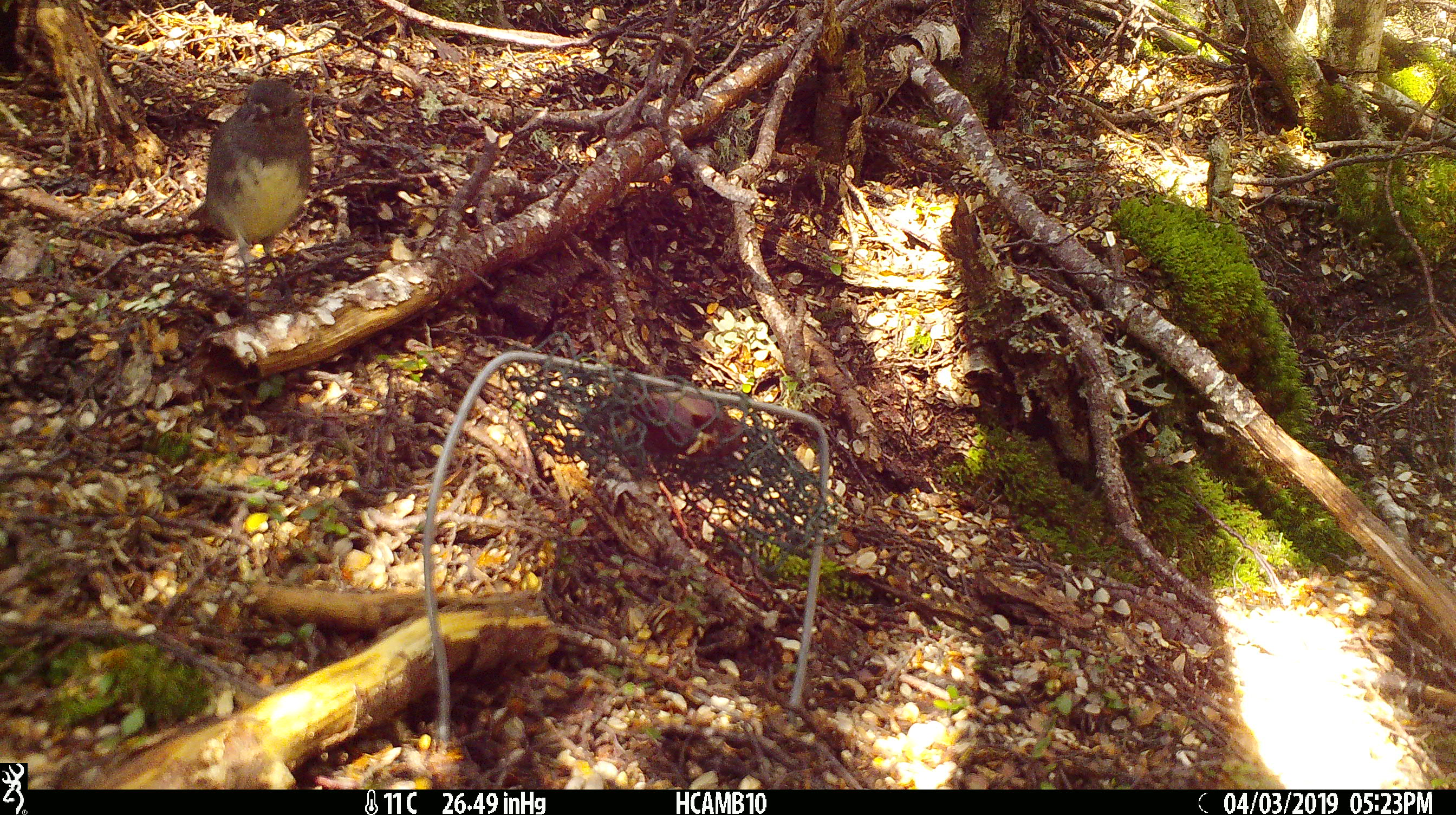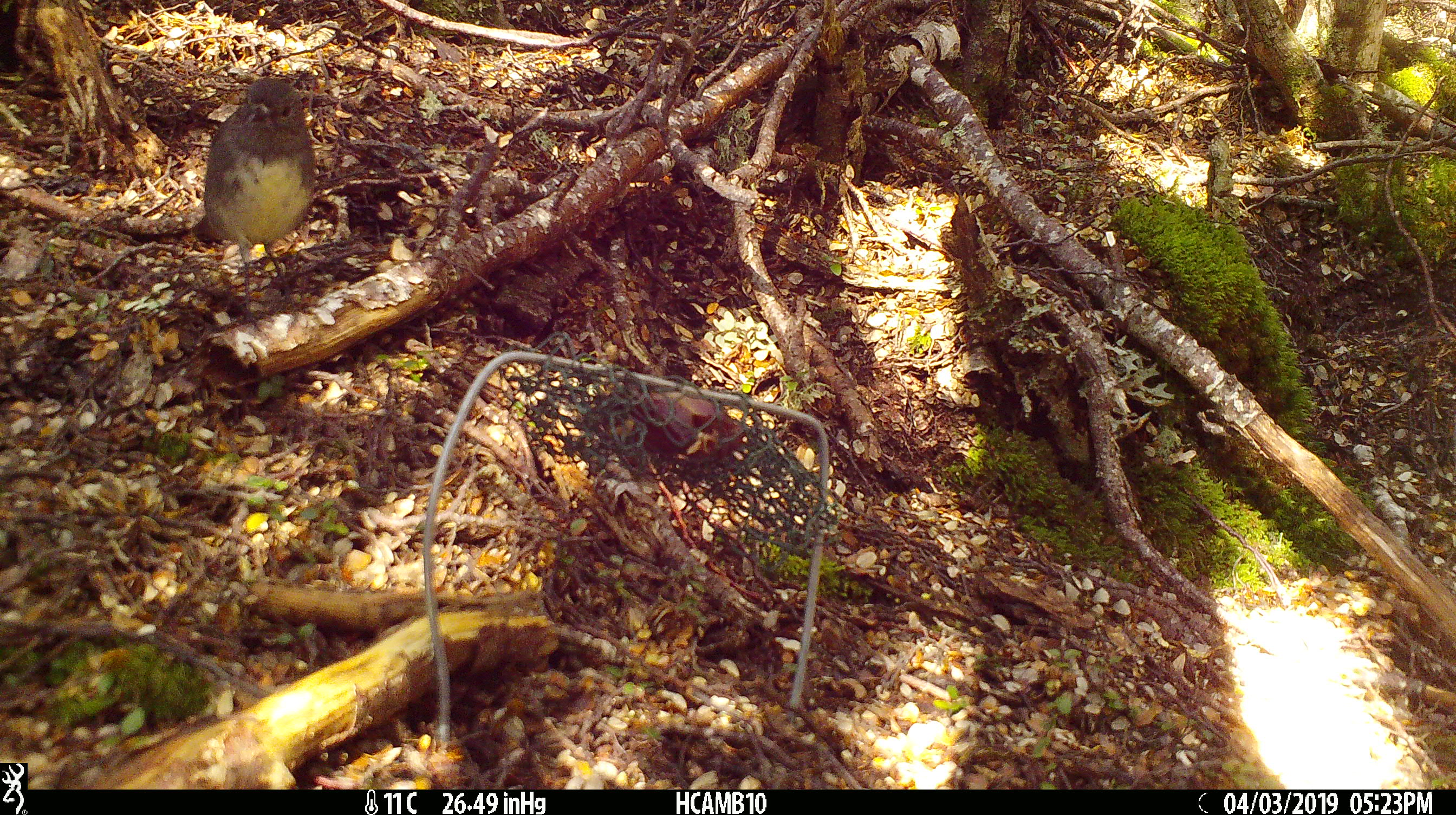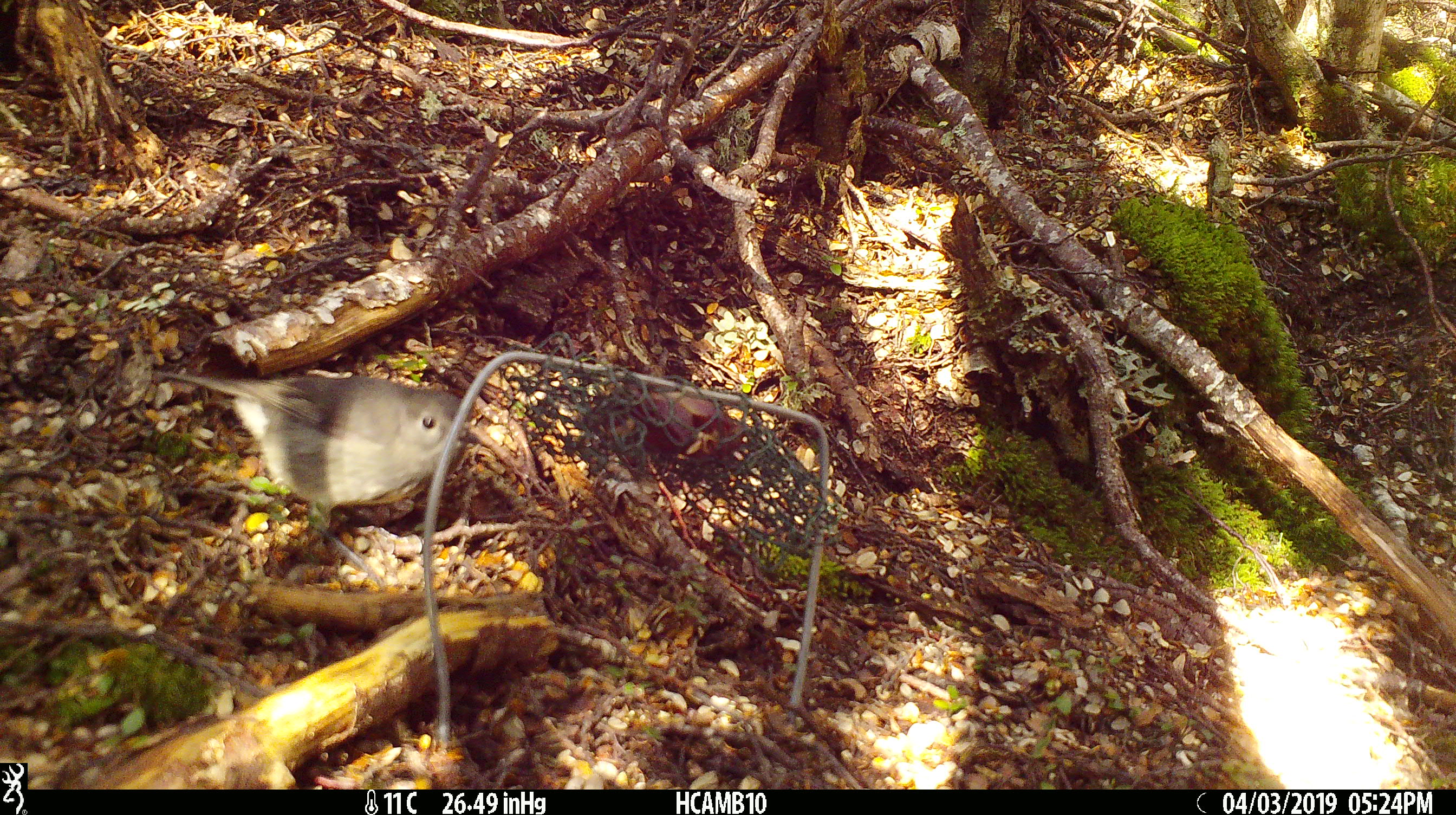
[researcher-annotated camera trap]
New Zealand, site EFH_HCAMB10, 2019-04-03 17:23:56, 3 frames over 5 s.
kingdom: Animalia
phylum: Chordata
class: Aves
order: Passeriformes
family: Petroicidae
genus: Petroica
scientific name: Petroica australis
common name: new zealand robin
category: robin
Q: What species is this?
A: Robin (new zealand robin) (Petroica australis).